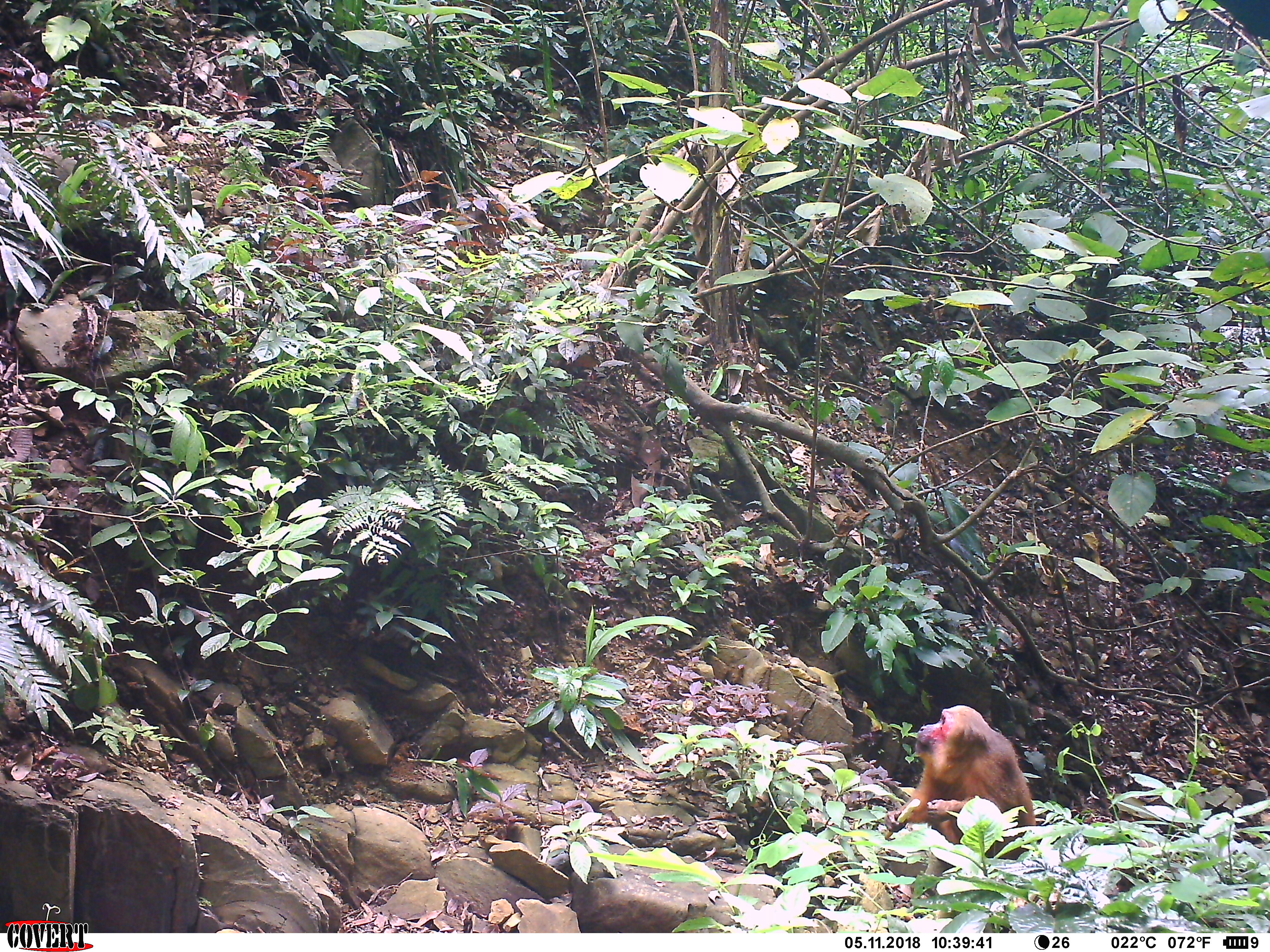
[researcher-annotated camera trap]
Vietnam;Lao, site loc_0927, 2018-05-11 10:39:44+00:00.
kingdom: Animalia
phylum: Chordata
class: Mammalia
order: Primates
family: Cercopithecidae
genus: Macaca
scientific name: Macaca arctoides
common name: stump-tailed macaque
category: stump tailed macaque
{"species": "stump tailed macaque (stump-tailed macaque) (Macaca arctoides)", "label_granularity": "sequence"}